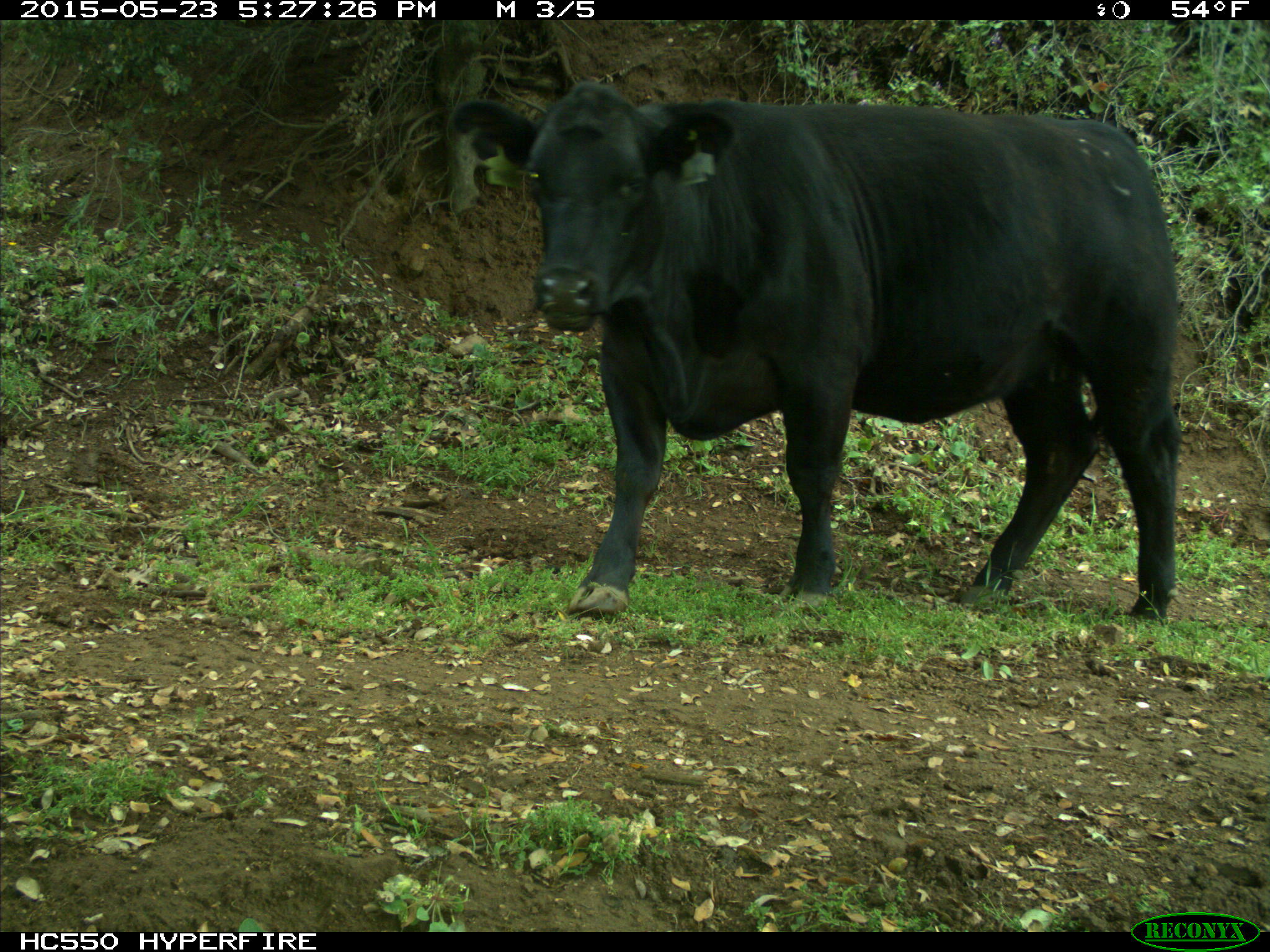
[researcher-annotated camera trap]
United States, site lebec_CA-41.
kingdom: Animalia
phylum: Chordata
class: Mammalia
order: Artiodactyla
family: Bovidae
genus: Bos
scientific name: Bos taurus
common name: domestic cow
Bos taurus (domestic cow).